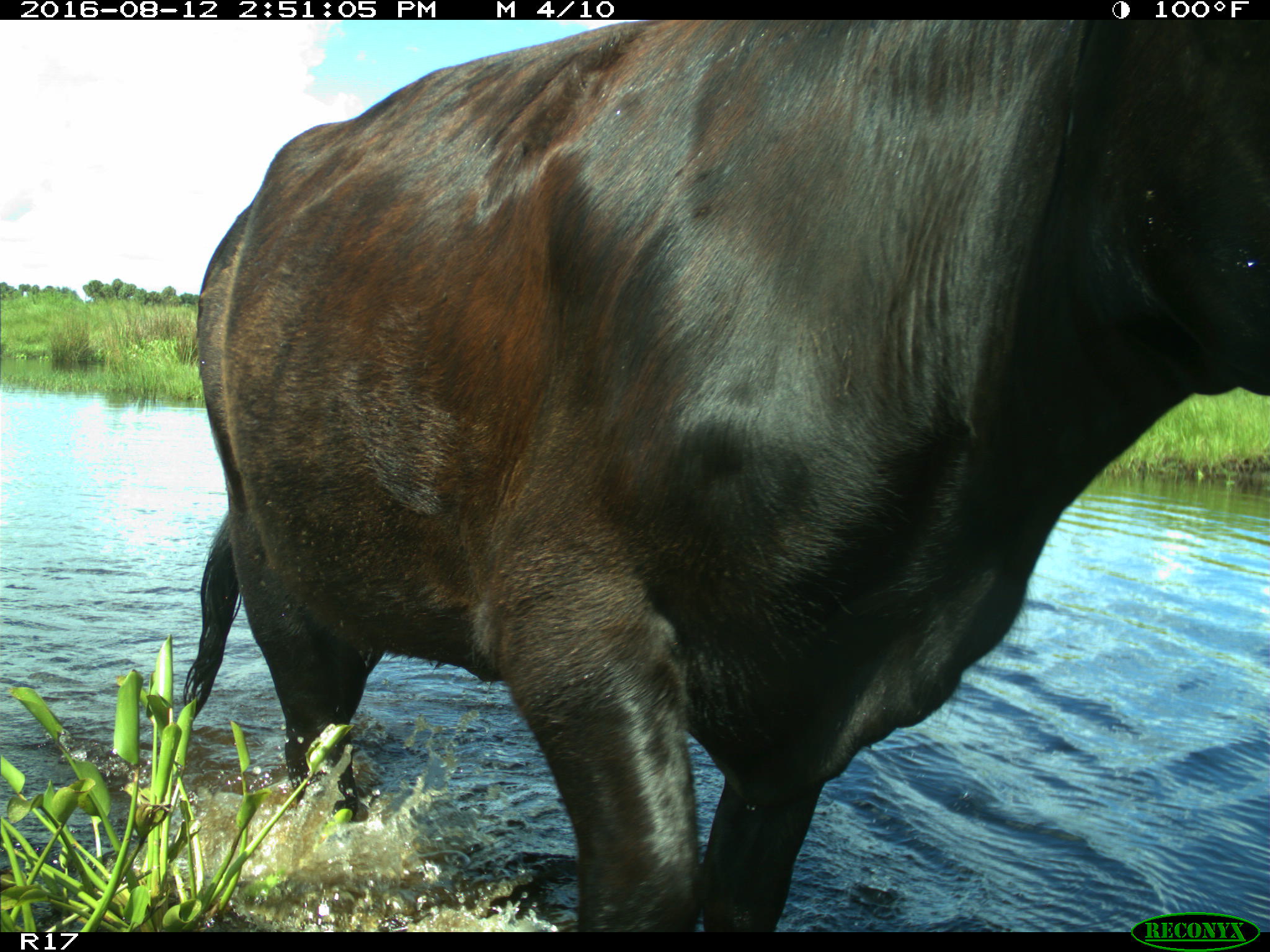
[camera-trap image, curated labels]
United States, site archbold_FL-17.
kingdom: Animalia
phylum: Chordata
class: Mammalia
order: Artiodactyla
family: Bovidae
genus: Bos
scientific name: Bos taurus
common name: domestic cow